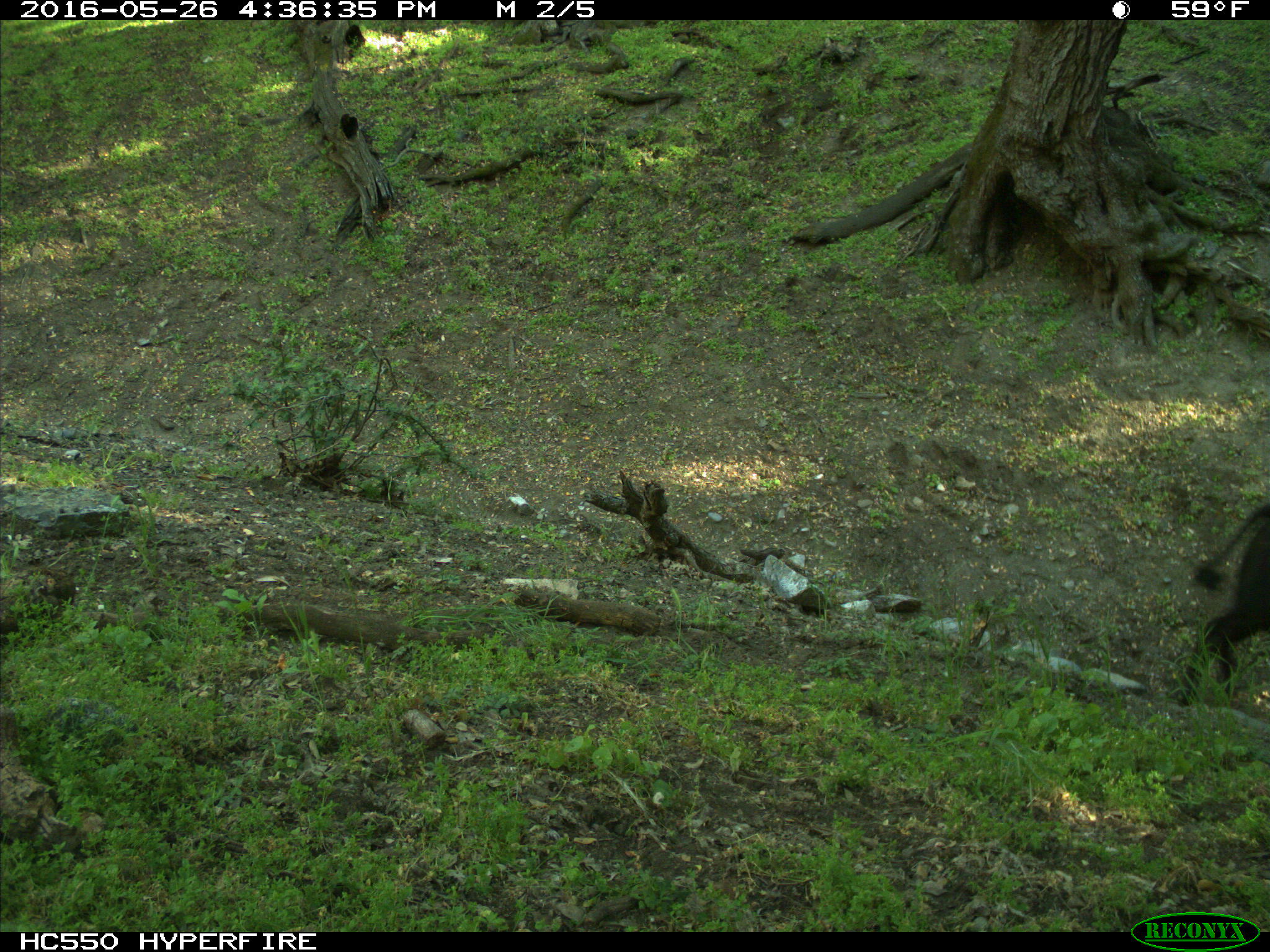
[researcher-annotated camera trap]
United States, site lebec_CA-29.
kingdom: Animalia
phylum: Chordata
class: Mammalia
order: Artiodactyla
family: Bovidae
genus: Bos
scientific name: Bos taurus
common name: domestic cow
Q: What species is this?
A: Bos taurus (domestic cow).